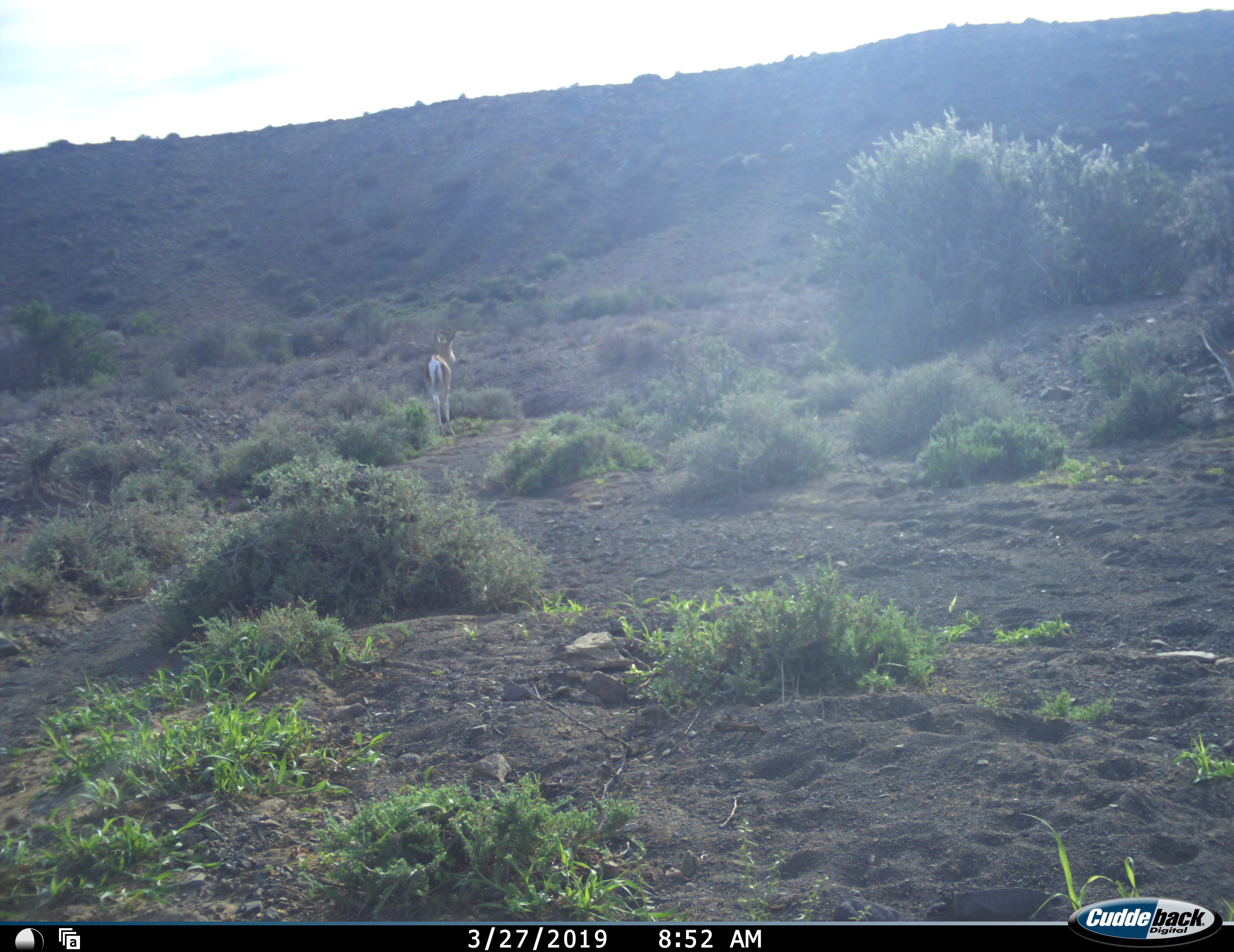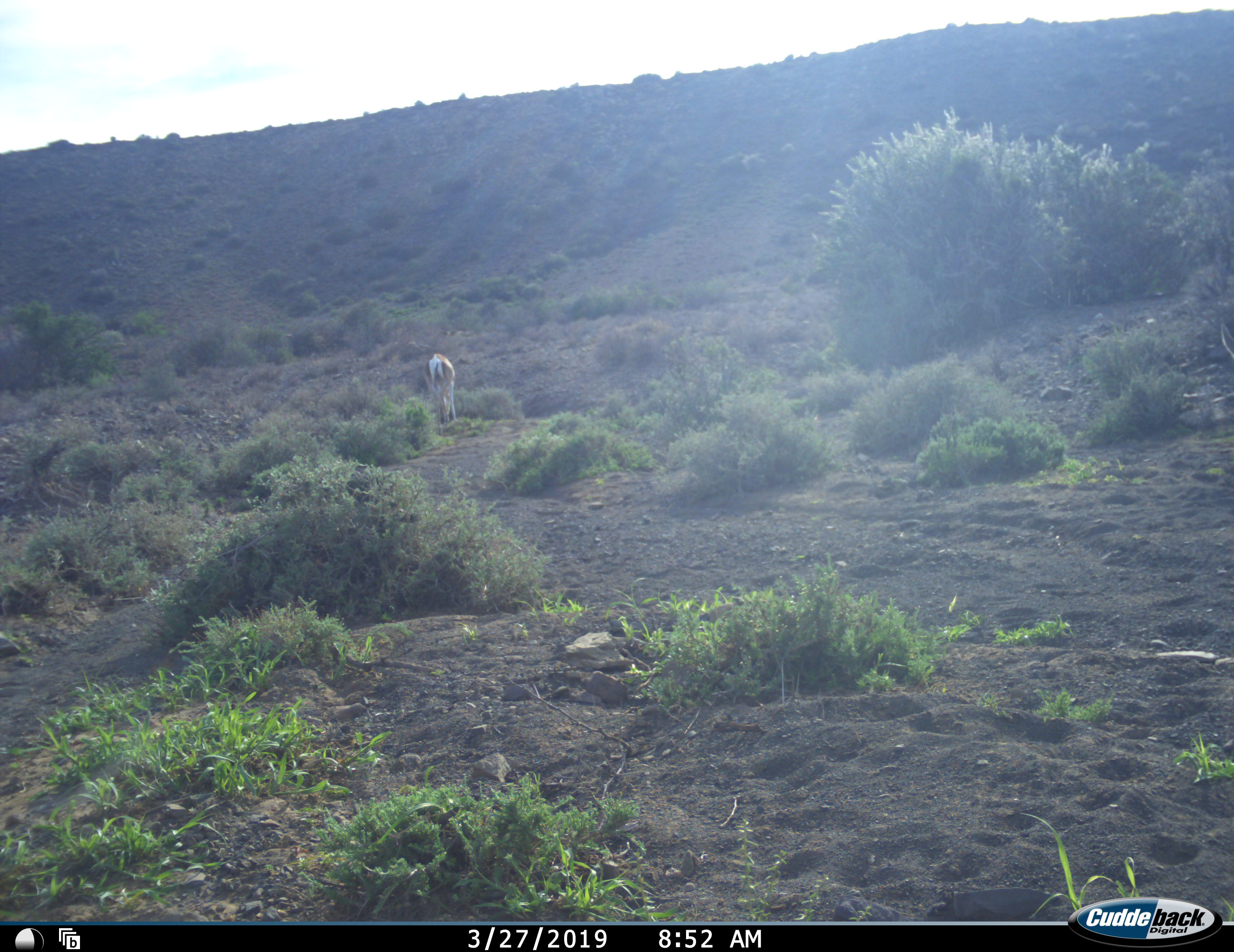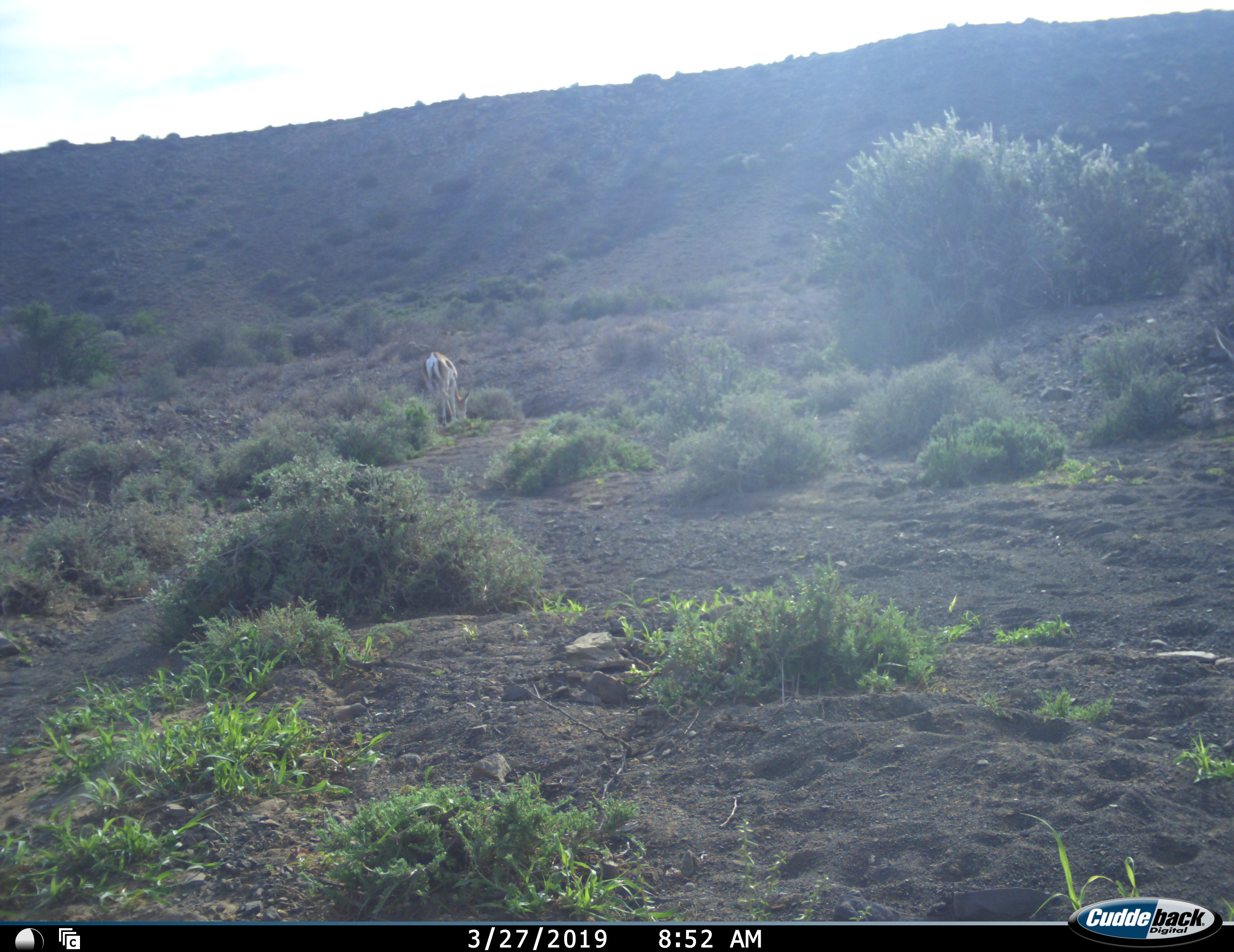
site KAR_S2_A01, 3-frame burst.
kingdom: Animalia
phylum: Chordata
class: Mammalia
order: Artiodactyla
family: Bovidae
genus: Antidorcas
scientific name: Antidorcas marsupialis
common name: springbok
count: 2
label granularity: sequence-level